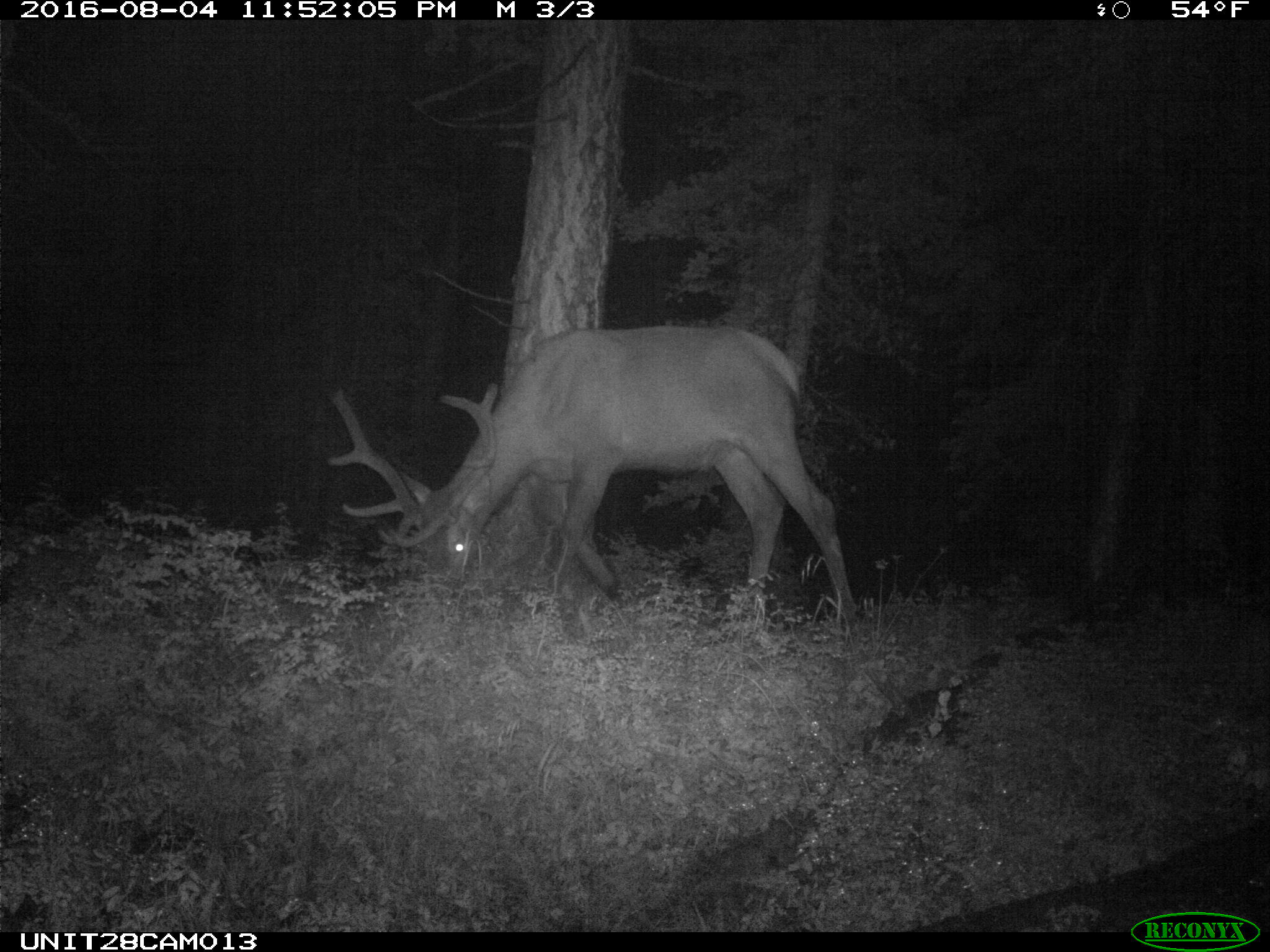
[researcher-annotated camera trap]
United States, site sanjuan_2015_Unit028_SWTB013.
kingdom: Animalia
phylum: Chordata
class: Mammalia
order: Artiodactyla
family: Cervidae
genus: Cervus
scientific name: Cervus elaphus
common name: red deer